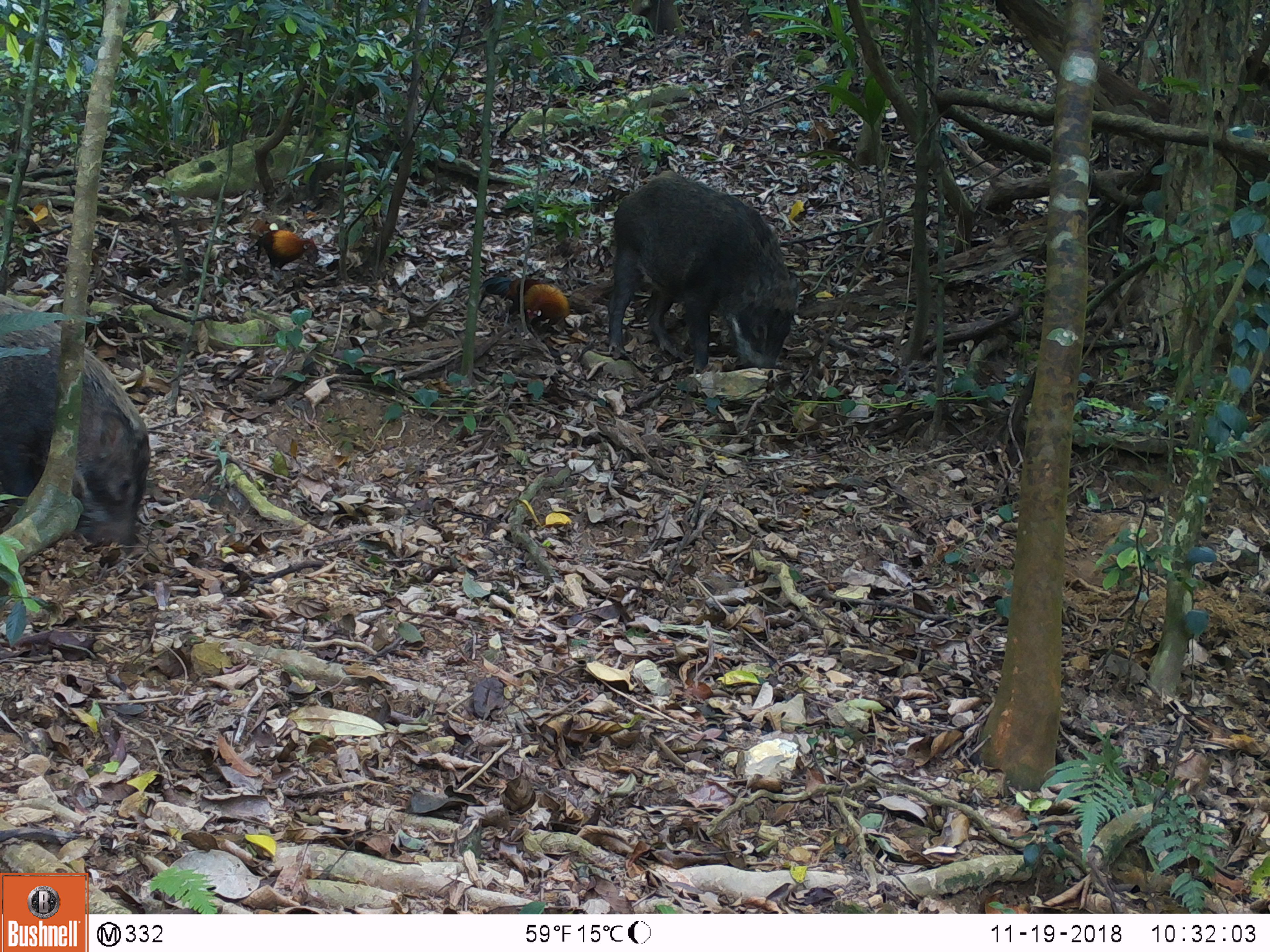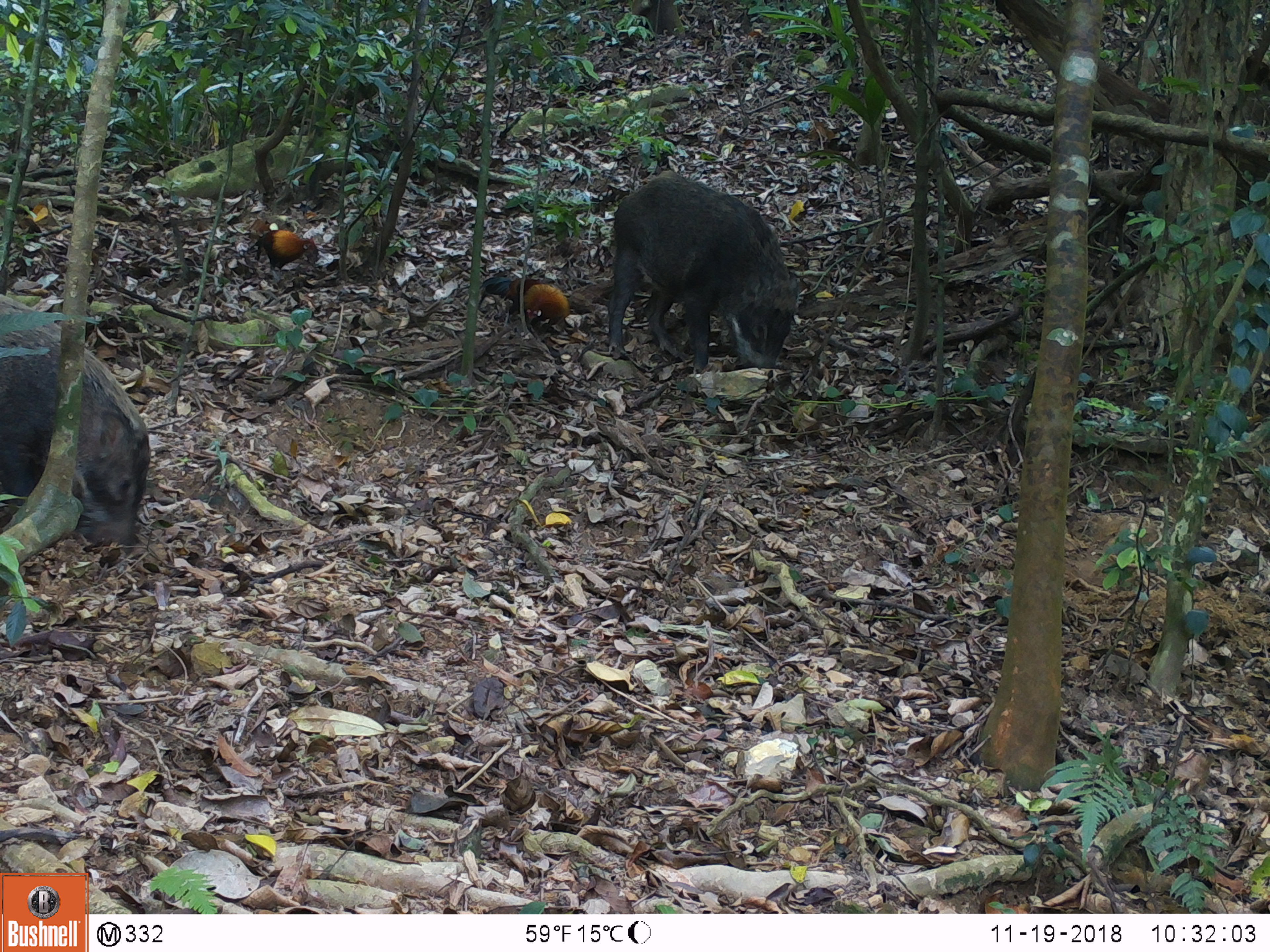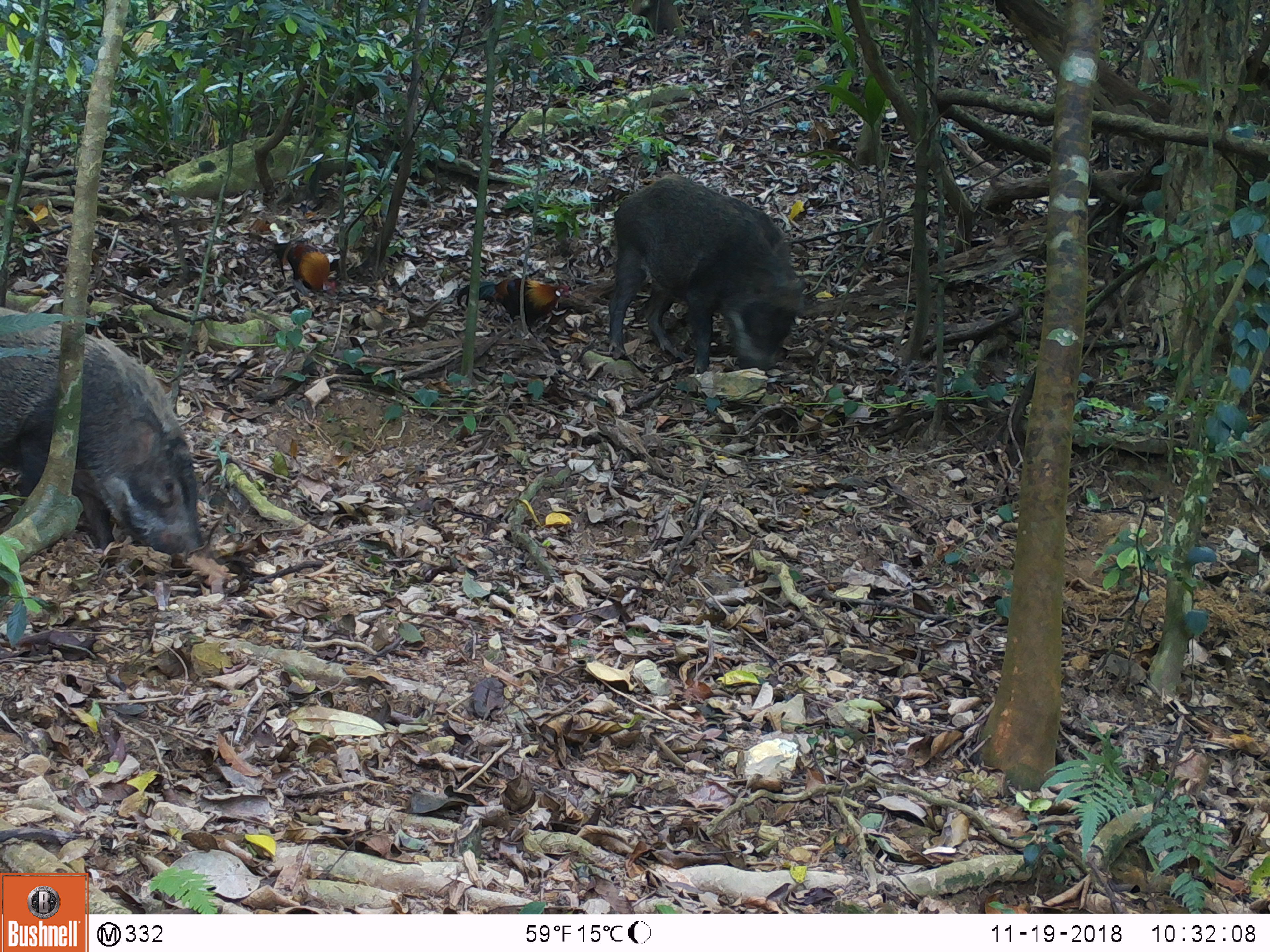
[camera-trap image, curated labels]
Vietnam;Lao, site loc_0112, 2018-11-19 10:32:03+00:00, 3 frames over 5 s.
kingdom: Animalia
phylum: Chordata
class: Aves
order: Galliformes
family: Phasianidae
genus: Gallus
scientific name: Gallus gallus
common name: red junglefowl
Red junglefowl (Gallus gallus). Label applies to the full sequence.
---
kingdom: Animalia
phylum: Chordata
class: Mammalia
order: Artiodactyla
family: Suidae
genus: Sus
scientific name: Sus scrofa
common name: eurasian wild pig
Eurasian wild pig (Sus scrofa). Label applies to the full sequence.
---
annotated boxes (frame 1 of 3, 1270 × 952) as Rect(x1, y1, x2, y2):
red junglefowl: Rect(606, 174, 808, 373); Rect(0, 290, 151, 553); Rect(478, 276, 570, 331); Rect(248, 230, 315, 272)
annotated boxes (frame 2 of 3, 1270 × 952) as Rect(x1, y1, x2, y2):
eurasian wild pig: Rect(606, 174, 808, 373); Rect(0, 290, 151, 553); Rect(478, 276, 570, 331); Rect(248, 230, 315, 272)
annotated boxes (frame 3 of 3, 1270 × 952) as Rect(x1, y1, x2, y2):
red junglefowl: Rect(0, 302, 204, 567); Rect(606, 174, 808, 373); Rect(456, 277, 570, 331); Rect(254, 240, 336, 295)